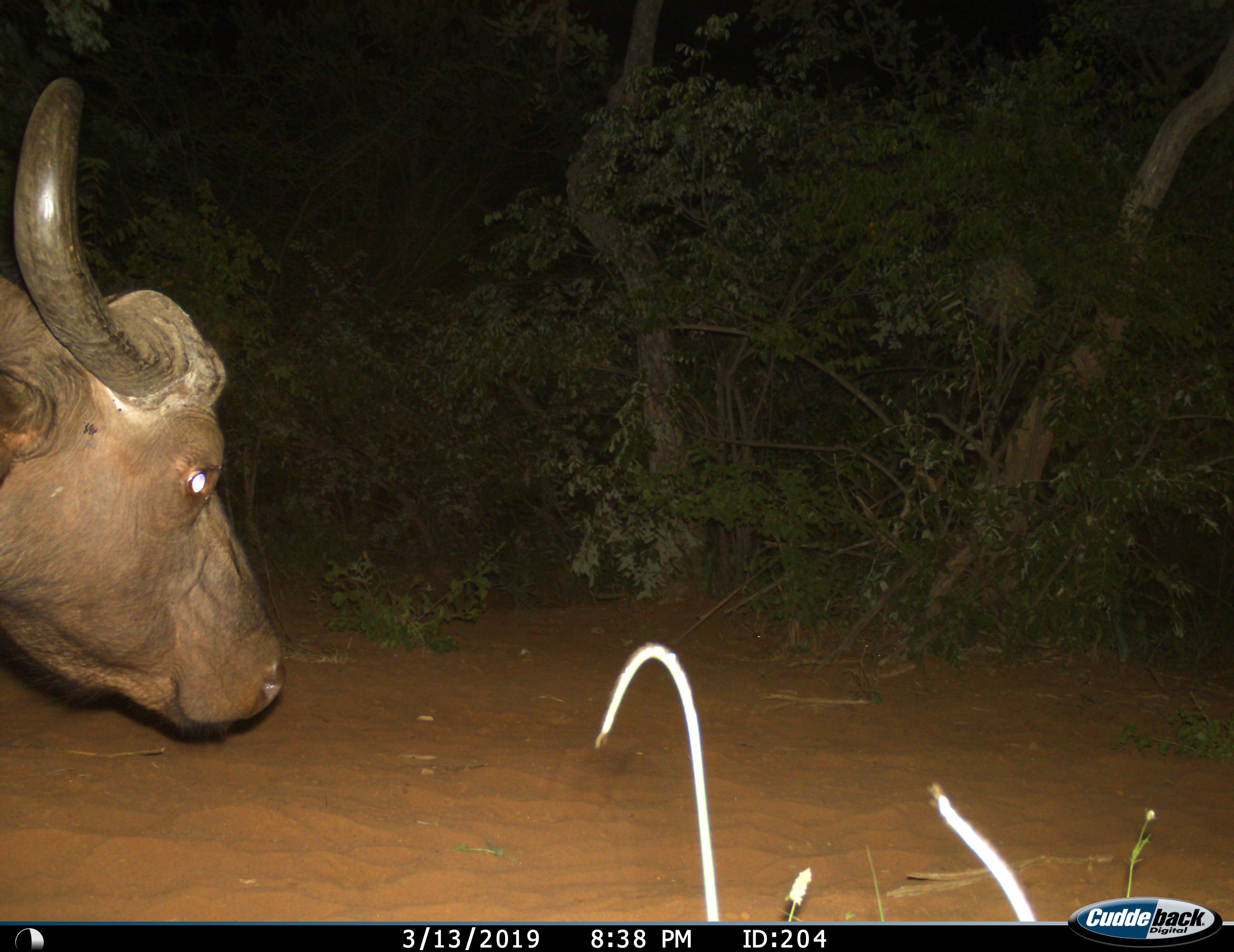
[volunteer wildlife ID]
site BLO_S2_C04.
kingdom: Animalia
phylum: Chordata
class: Mammalia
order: Artiodactyla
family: Bovidae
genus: Syncerus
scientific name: Syncerus caffer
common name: african buffalo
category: buffalo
Buffalo (african buffalo) (Syncerus caffer), count 1. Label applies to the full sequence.